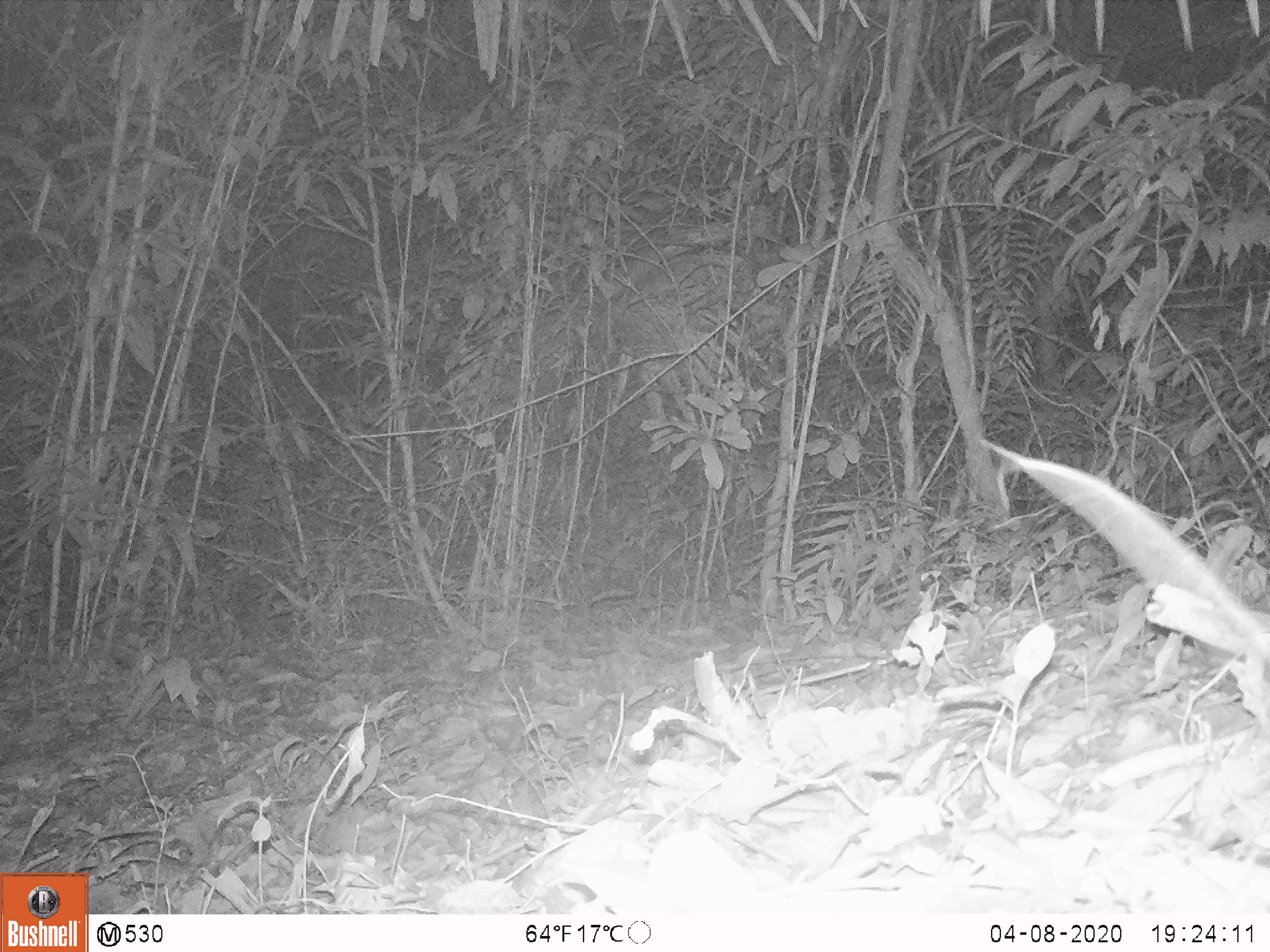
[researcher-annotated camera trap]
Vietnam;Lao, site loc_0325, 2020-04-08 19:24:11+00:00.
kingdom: Animalia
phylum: Chordata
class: Mammalia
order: Rodentia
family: Muridae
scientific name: Muridae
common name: old-world mice and rats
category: unidentified murid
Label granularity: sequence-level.